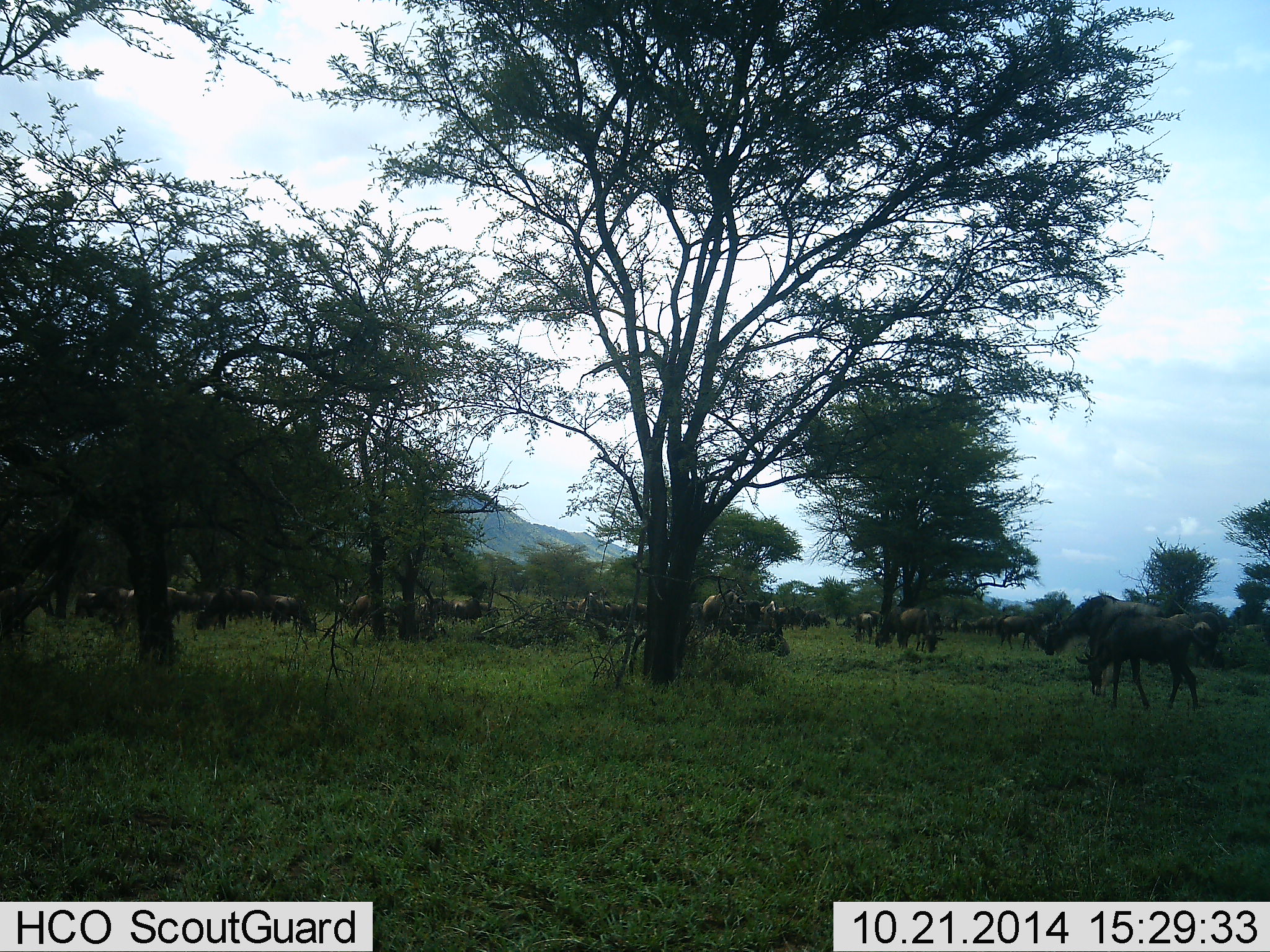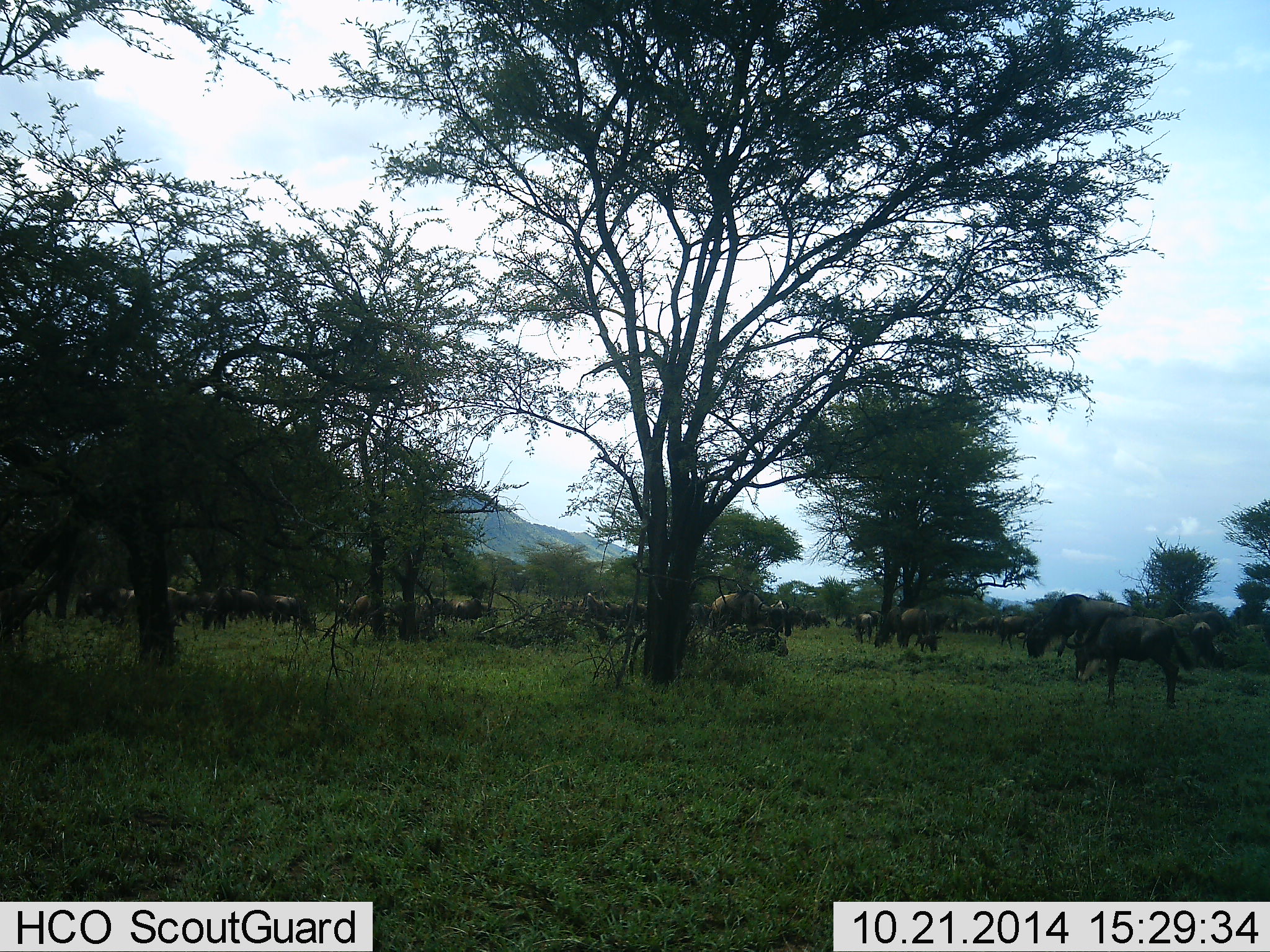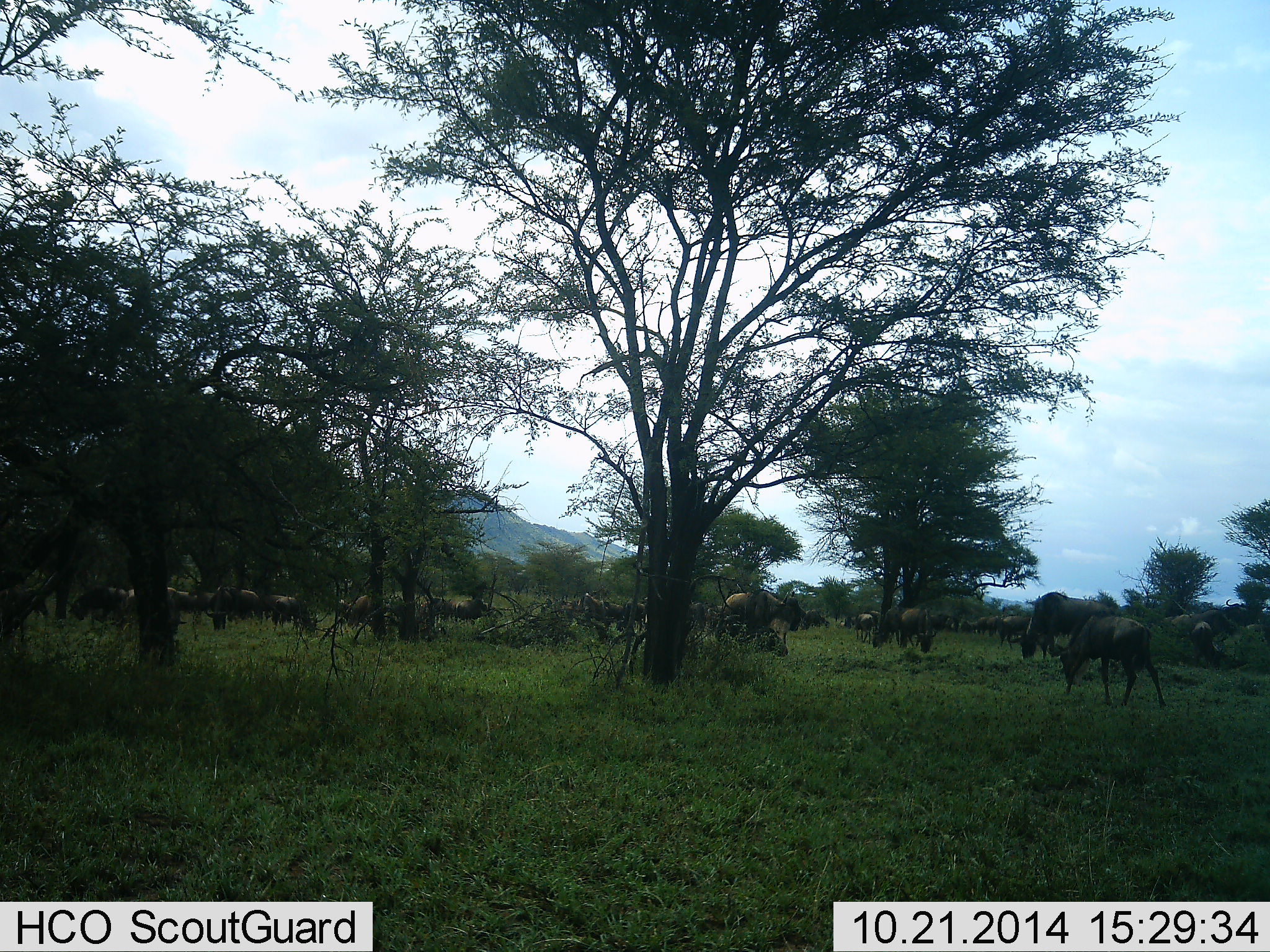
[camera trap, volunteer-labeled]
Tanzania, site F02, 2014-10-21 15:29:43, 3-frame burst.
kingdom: Animalia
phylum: Chordata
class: Mammalia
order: Artiodactyla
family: Bovidae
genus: Connochaetes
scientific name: Connochaetes taurinus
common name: blue wildebeest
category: wildebeest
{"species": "wildebeest (blue wildebeest) (Connochaetes taurinus)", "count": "11-50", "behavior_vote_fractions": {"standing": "40%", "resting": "10%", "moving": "80%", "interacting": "0%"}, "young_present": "10%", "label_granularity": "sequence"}